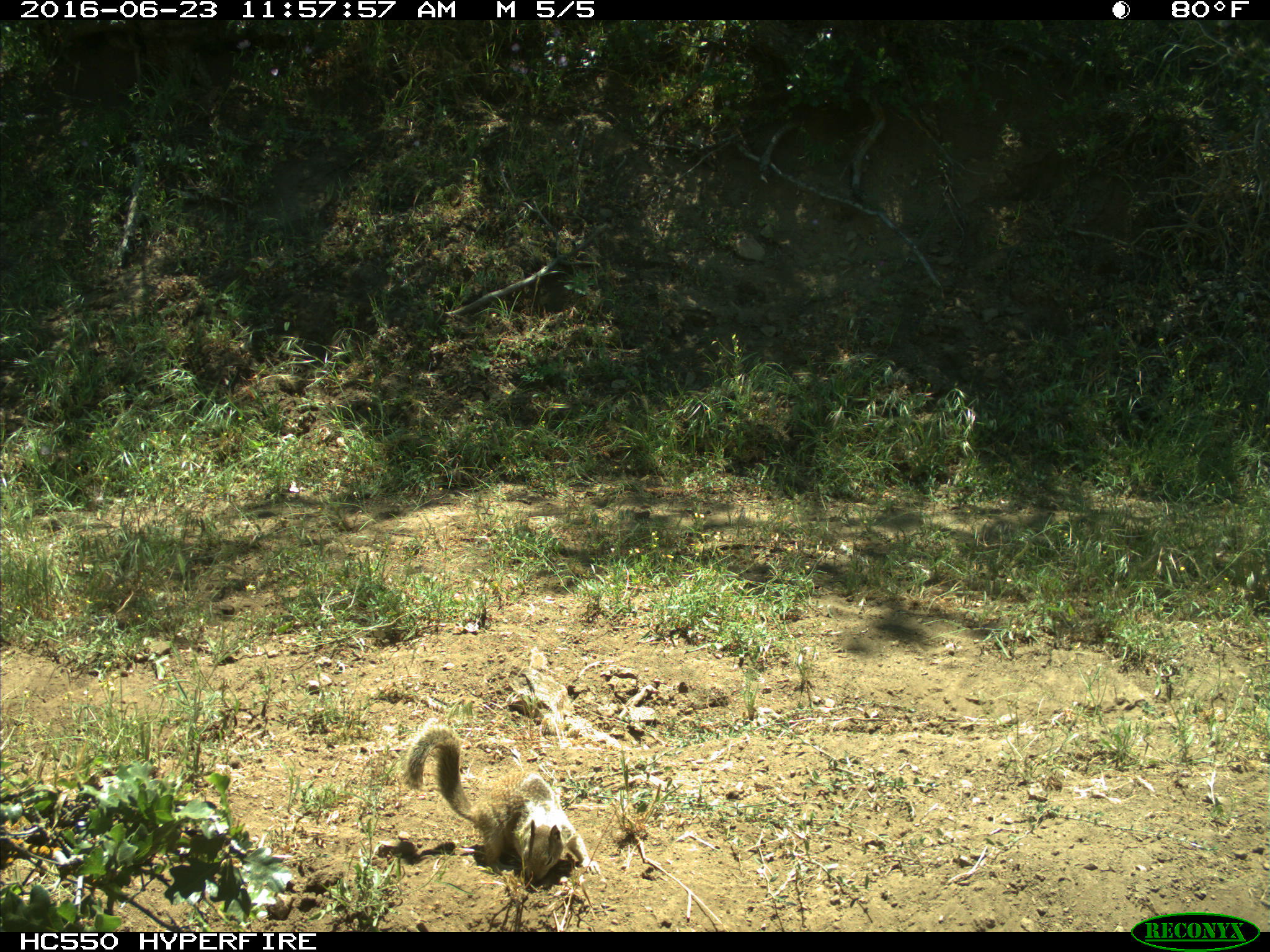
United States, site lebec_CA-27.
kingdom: Animalia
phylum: Chordata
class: Mammalia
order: Rodentia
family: Sciuridae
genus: Otospermophilus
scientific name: Otospermophilus beecheyi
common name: california ground squirrel